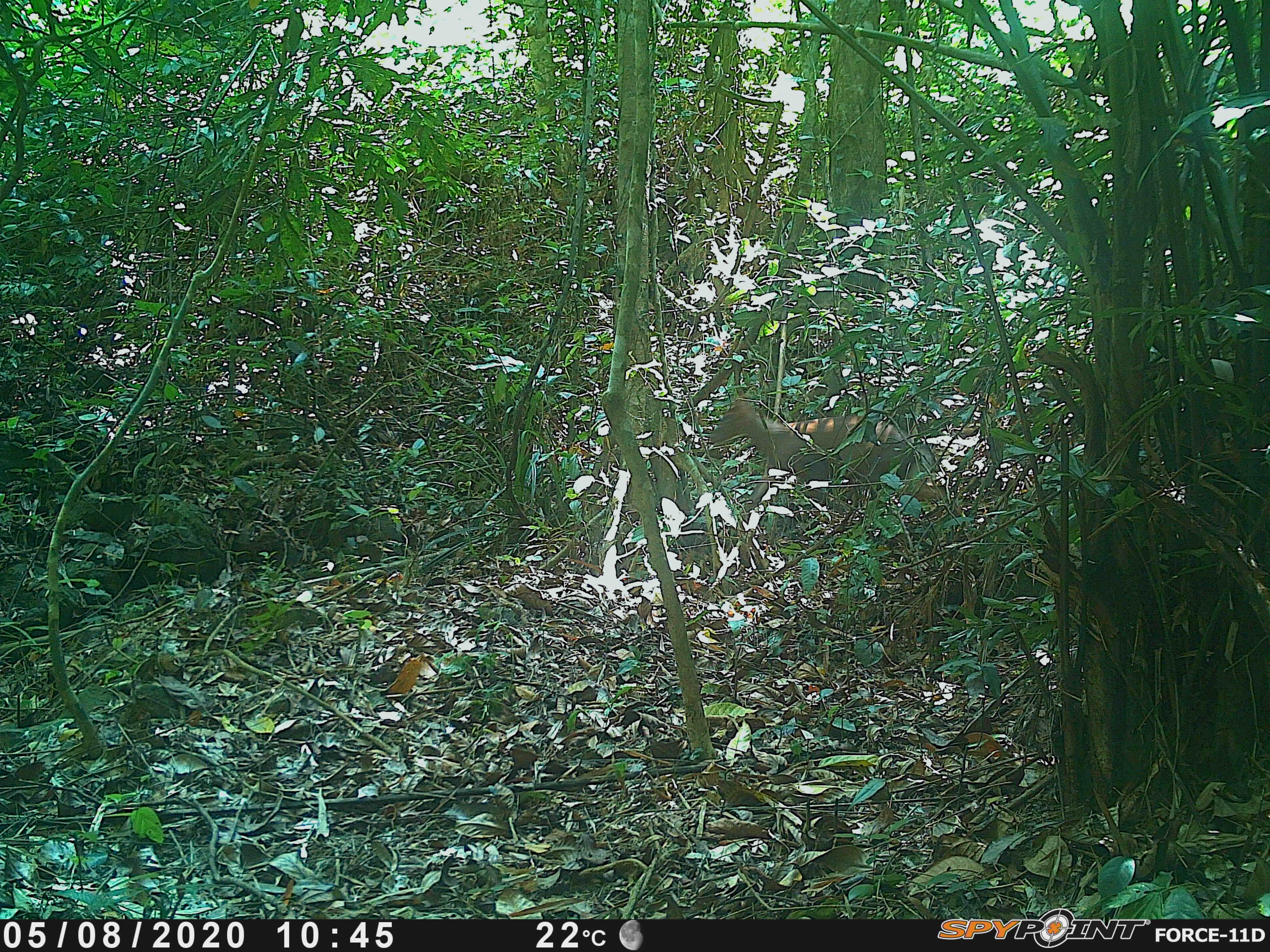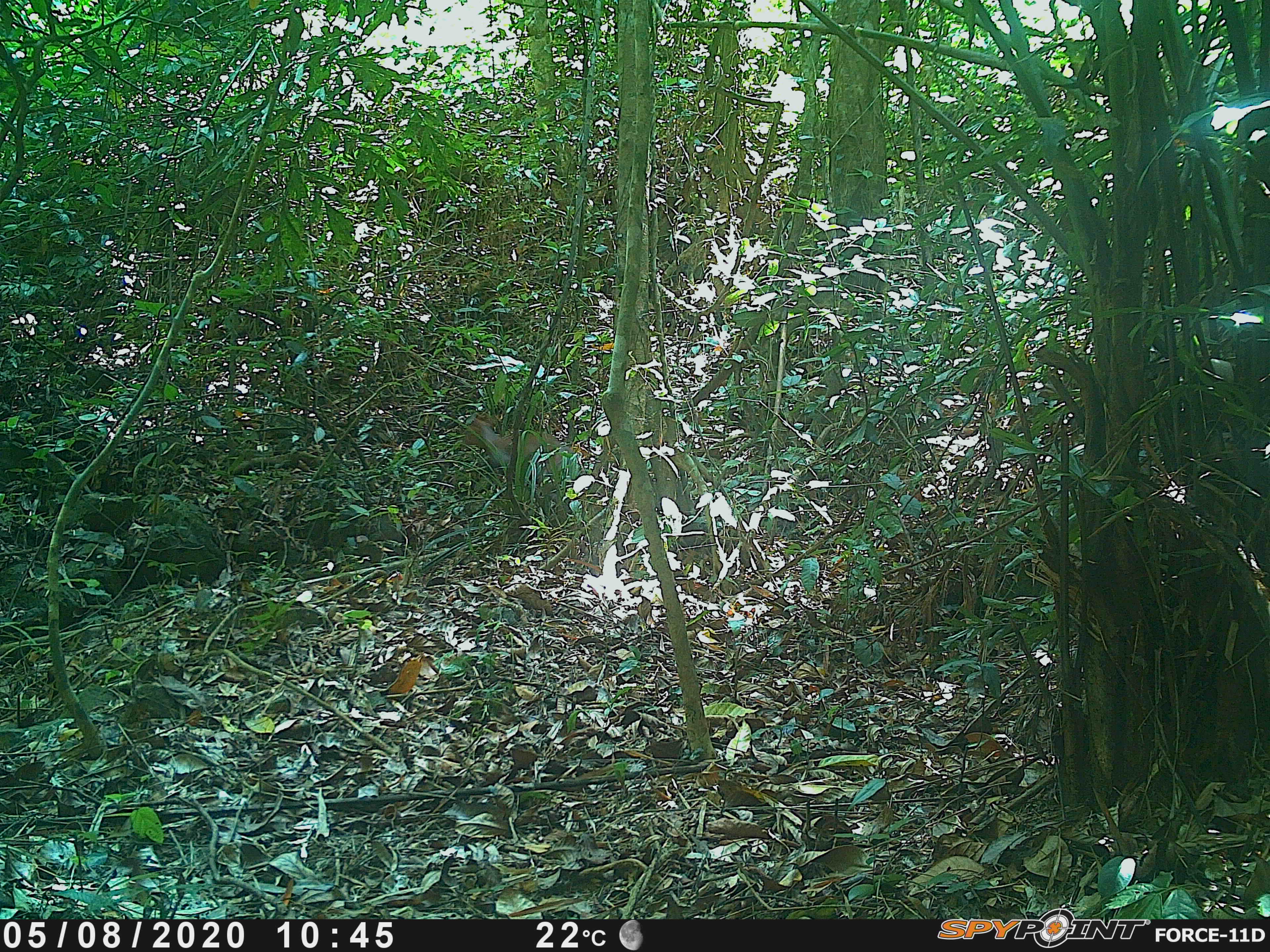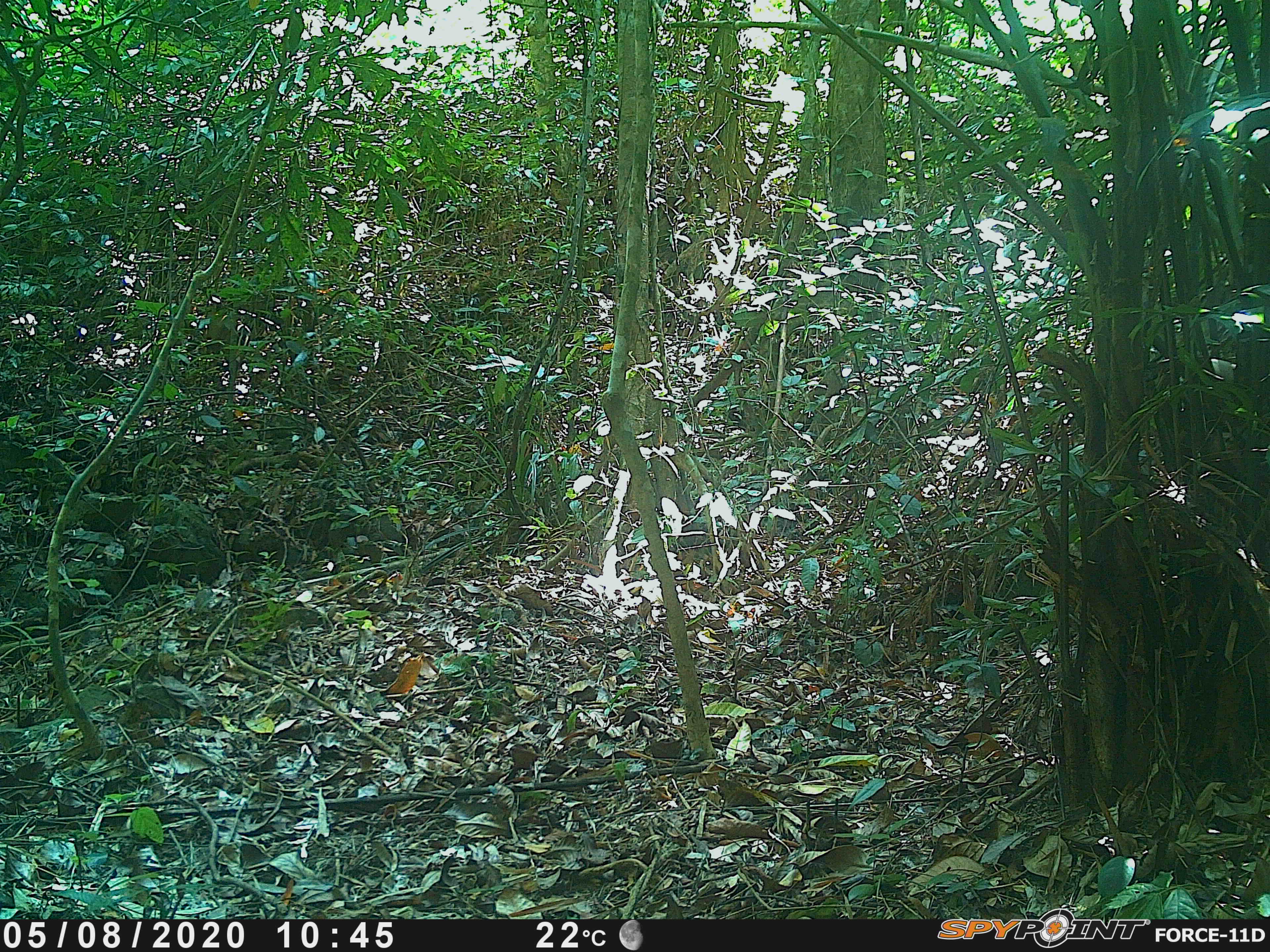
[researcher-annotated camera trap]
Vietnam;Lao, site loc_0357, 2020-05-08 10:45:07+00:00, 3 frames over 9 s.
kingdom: Animalia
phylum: Chordata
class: Mammalia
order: Artiodactyla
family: Cervidae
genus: Muntiacus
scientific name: Muntiacus rooseveltorum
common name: roosevelt's muntjac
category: roosevelts muntjac group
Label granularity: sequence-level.